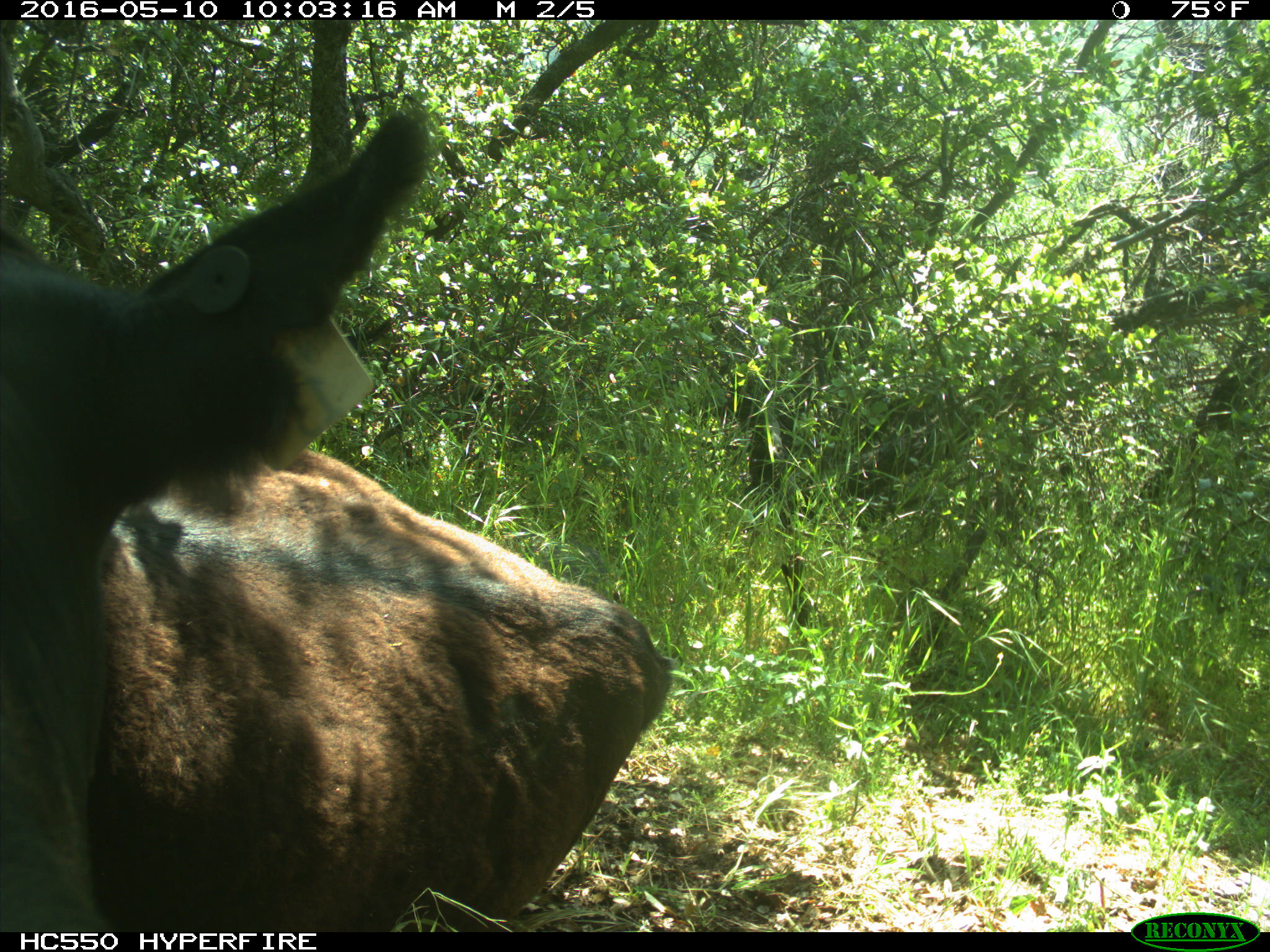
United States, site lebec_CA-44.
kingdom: Animalia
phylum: Chordata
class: Mammalia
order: Artiodactyla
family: Bovidae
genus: Bos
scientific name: Bos taurus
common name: domestic cow